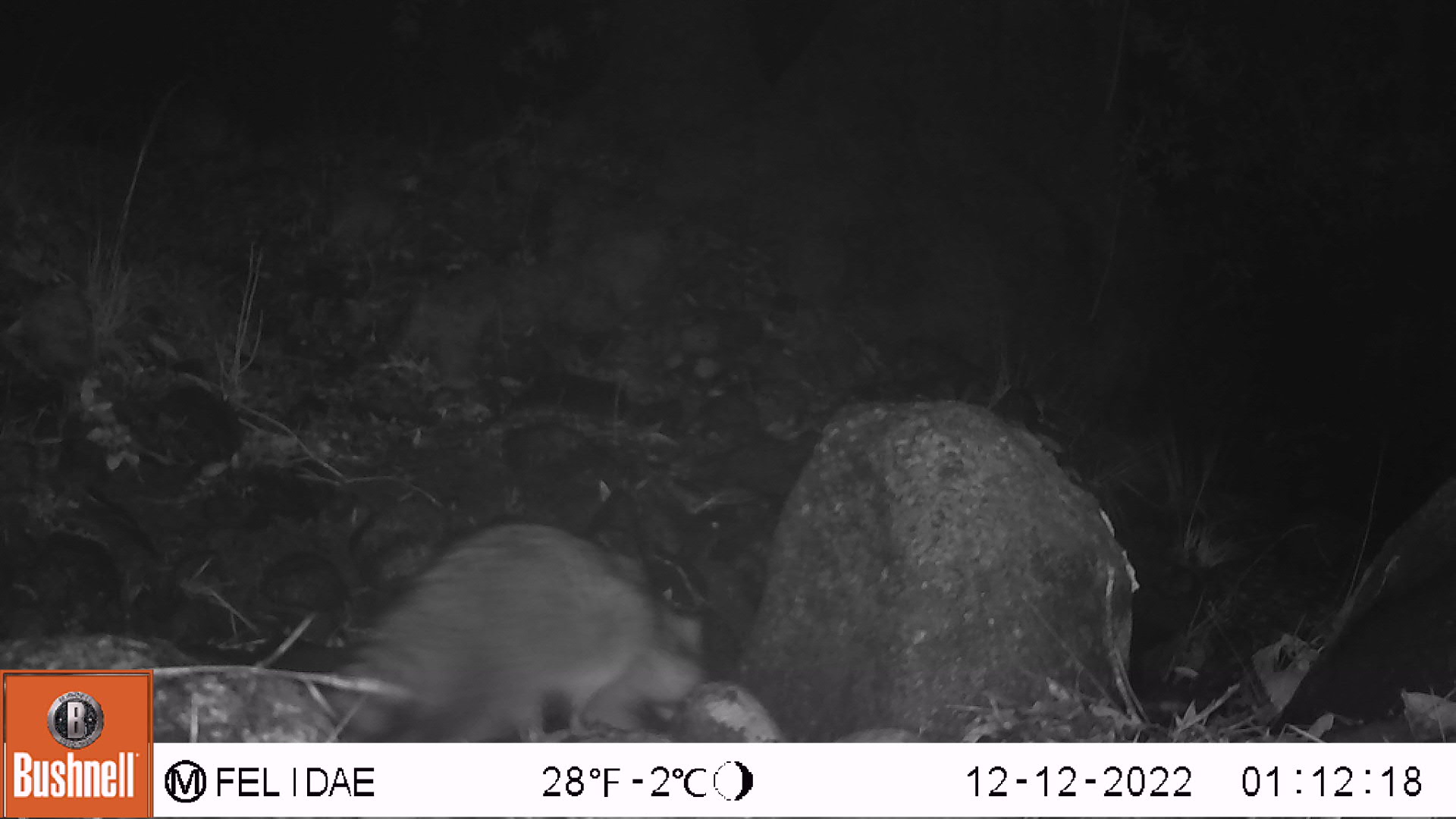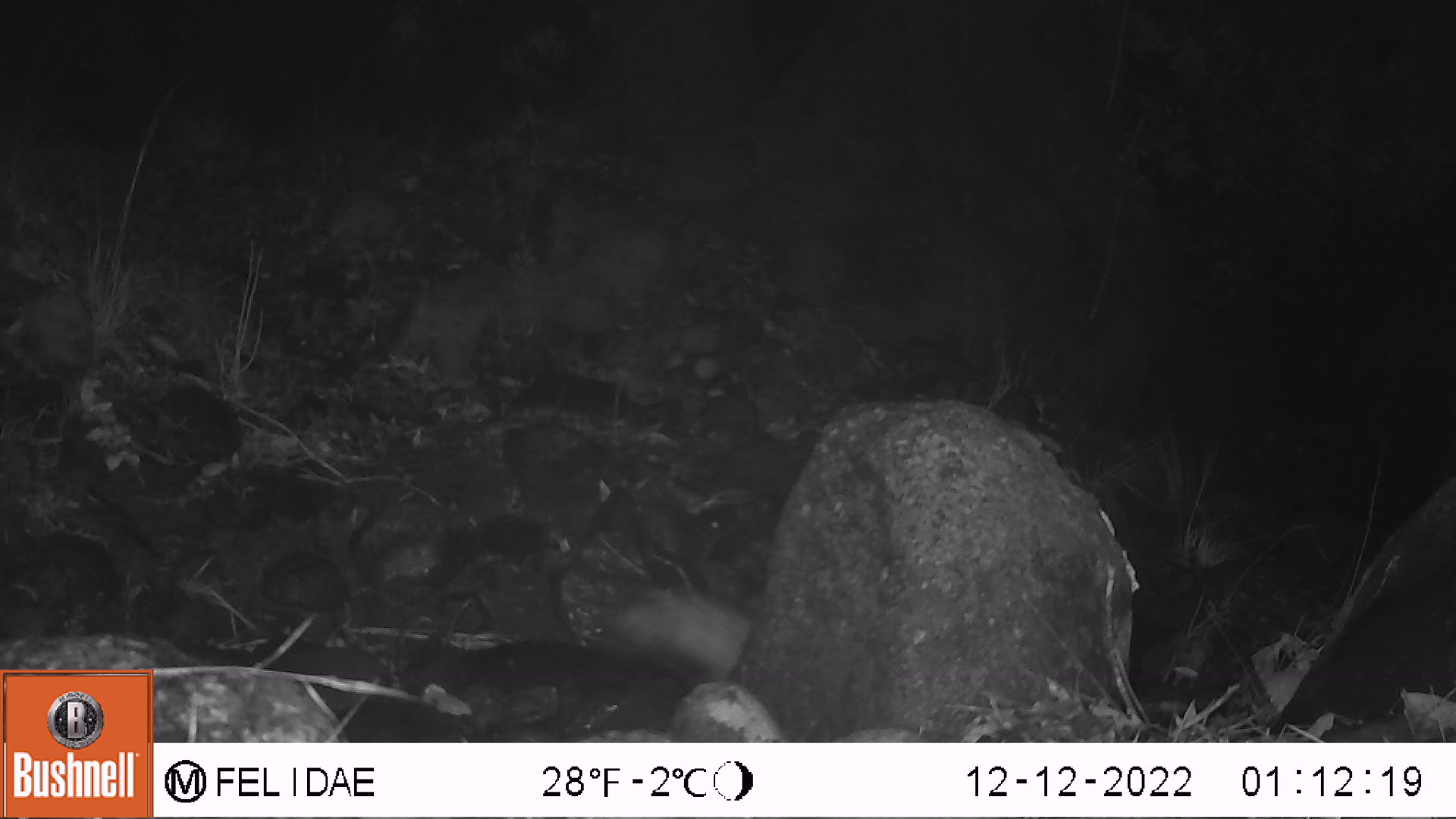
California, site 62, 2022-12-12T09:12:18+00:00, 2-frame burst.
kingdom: Animalia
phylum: Chordata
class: Mammalia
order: Carnivora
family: Procyonidae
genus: Procyon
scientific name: Procyon lotor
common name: raccoon